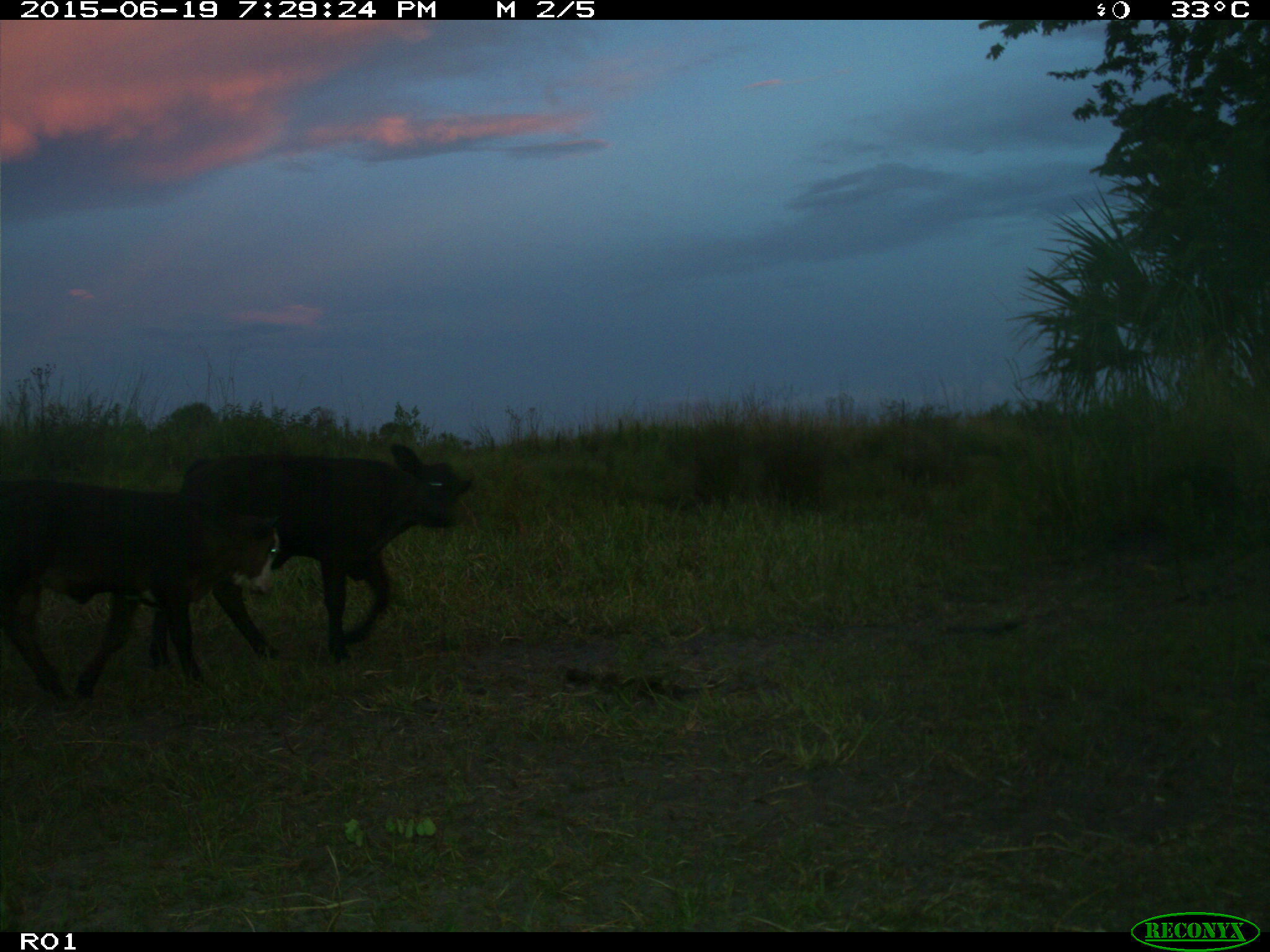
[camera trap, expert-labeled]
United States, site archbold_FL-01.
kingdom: Animalia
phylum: Chordata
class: Mammalia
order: Artiodactyla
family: Bovidae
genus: Bos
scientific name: Bos taurus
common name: domestic cow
Bos taurus (domestic cow).